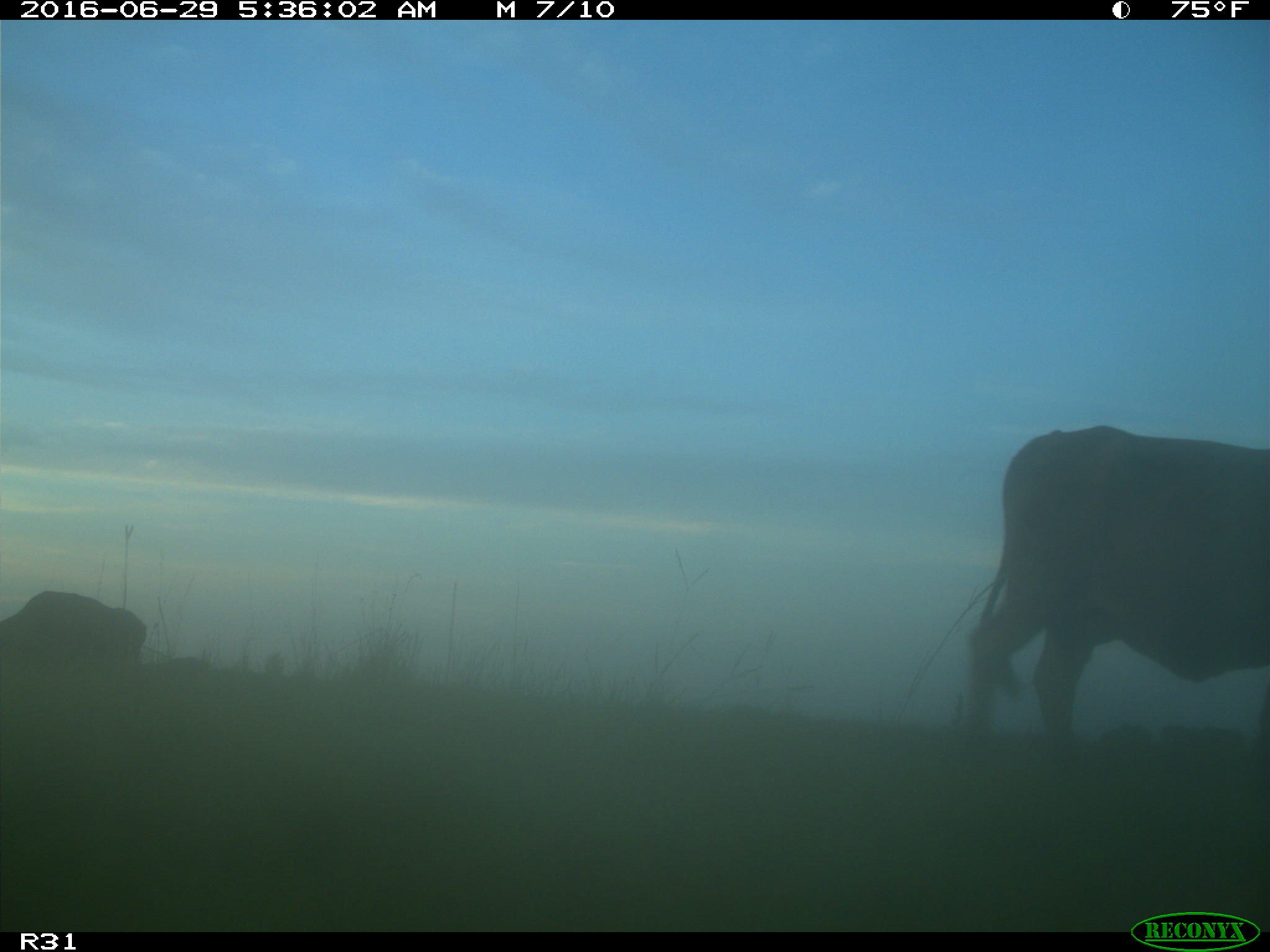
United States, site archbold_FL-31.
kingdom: Animalia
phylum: Chordata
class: Mammalia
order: Artiodactyla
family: Bovidae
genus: Bos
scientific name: Bos taurus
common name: domestic cow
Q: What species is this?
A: Bos taurus (domestic cow).